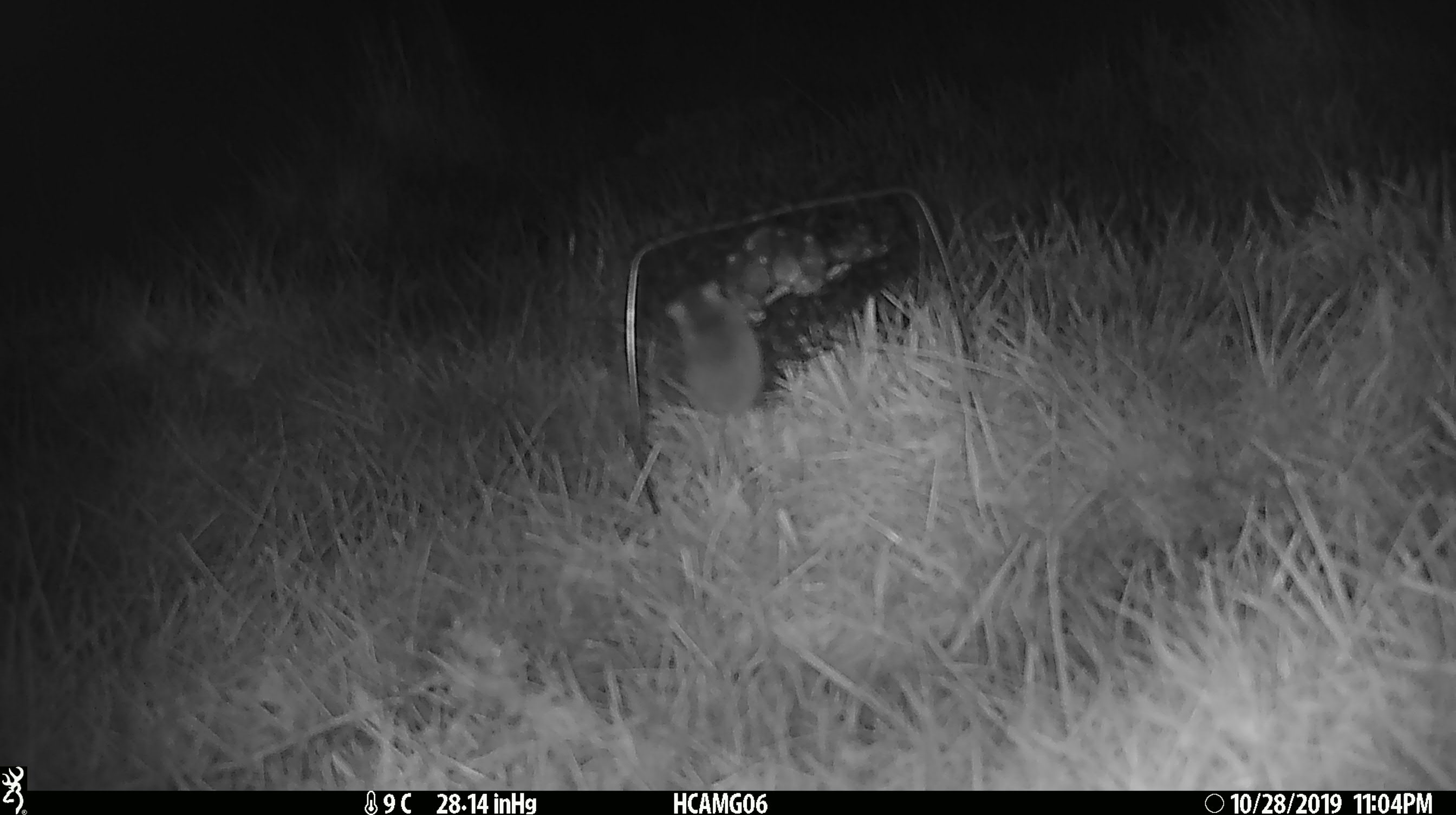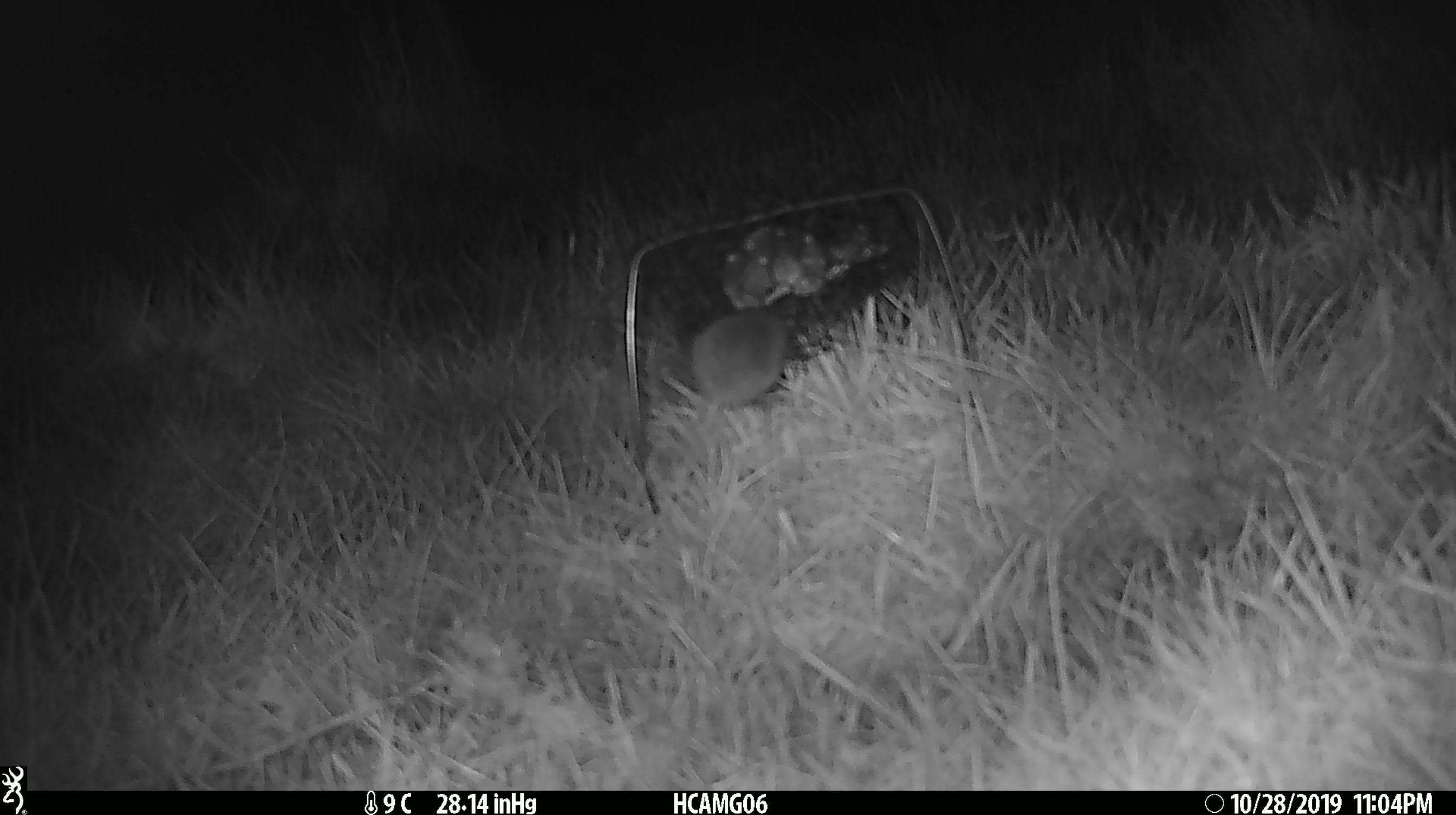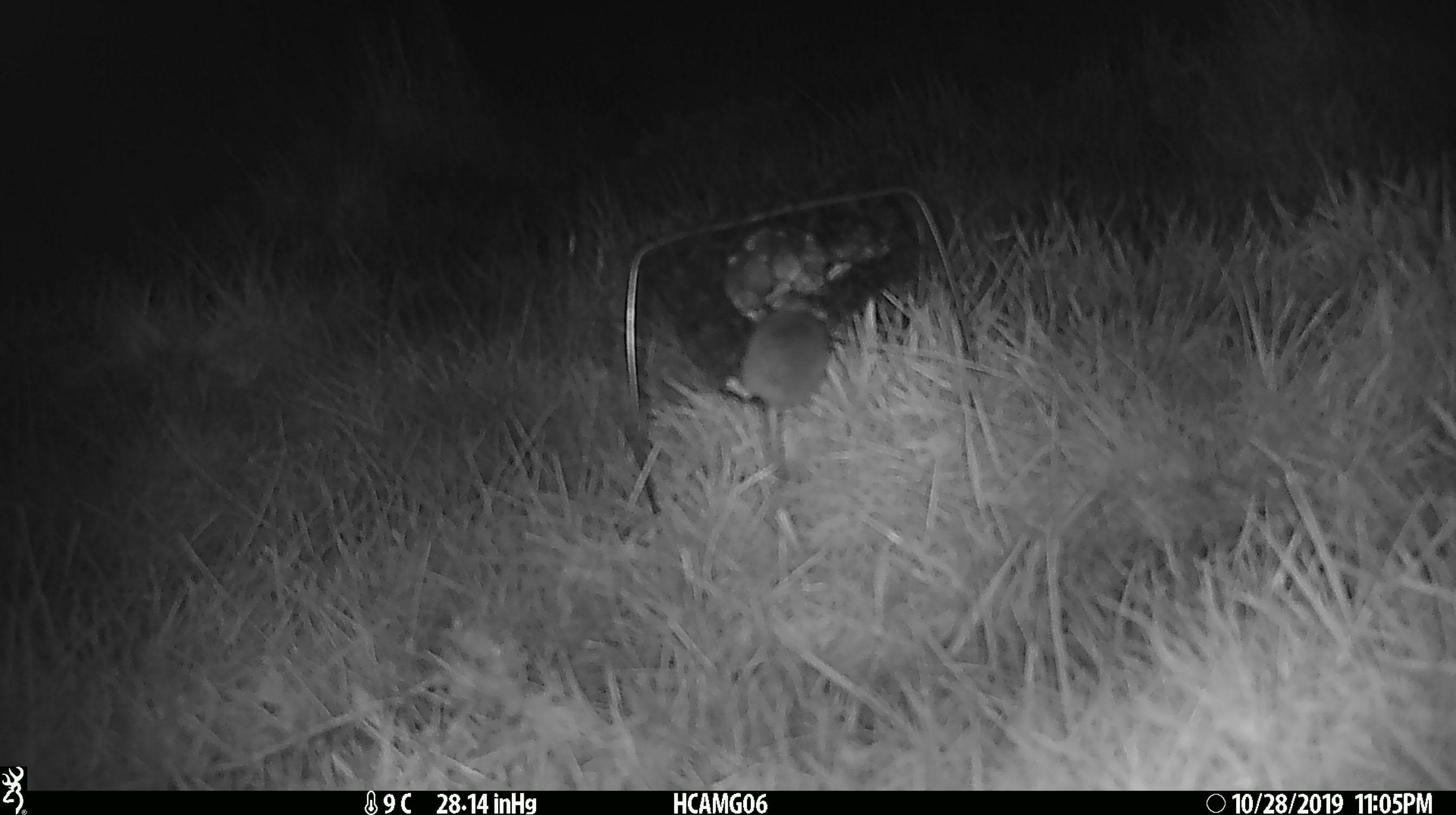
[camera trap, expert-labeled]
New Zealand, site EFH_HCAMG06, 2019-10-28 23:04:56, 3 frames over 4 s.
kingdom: Animalia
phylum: Chordata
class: Mammalia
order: Rodentia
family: Muridae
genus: Mus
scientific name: Mus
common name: mouse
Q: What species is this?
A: Mouse (Mus).